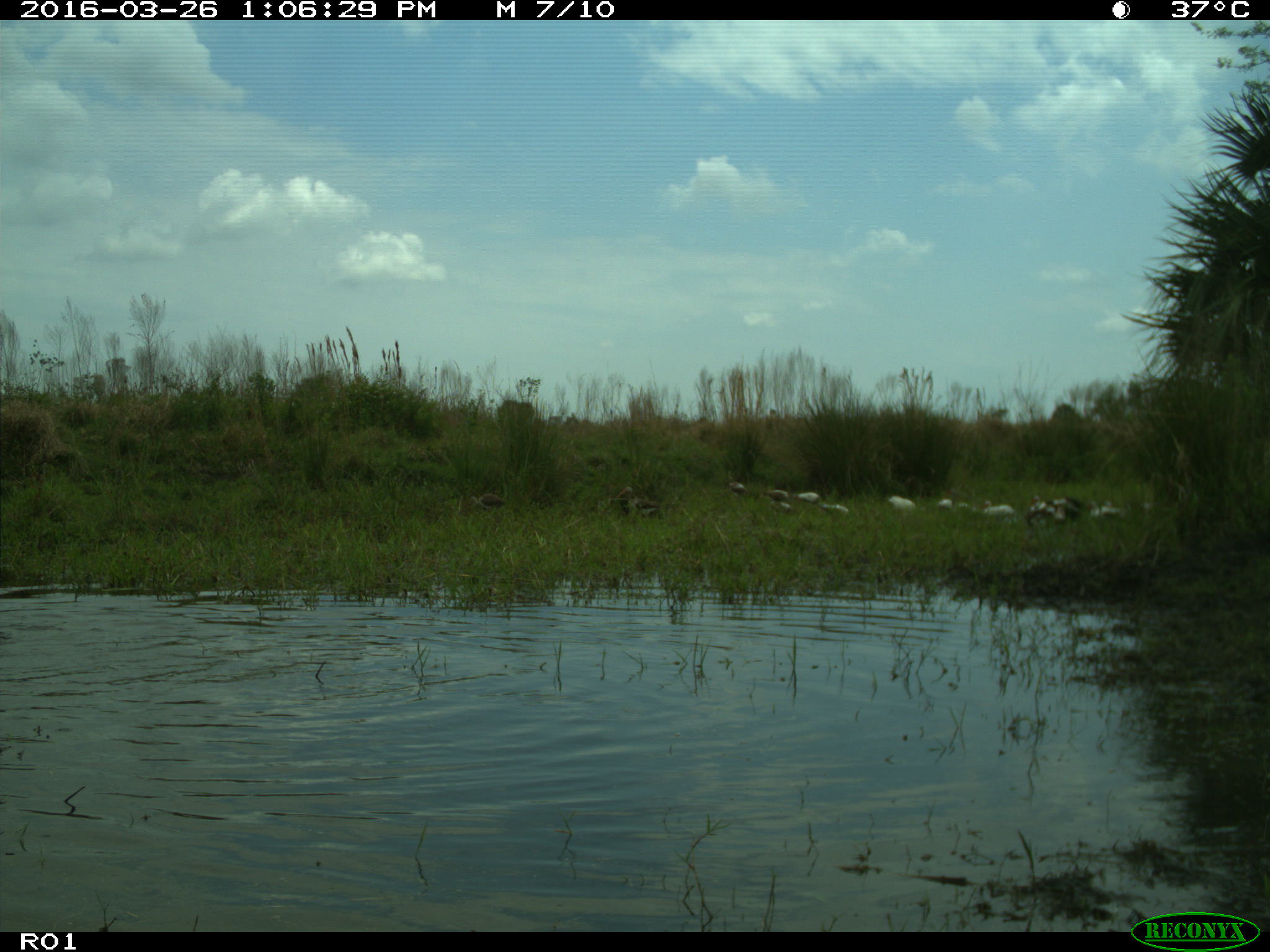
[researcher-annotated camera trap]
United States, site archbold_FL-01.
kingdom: Animalia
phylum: Chordata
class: Aves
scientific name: Aves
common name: birds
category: unidentified bird